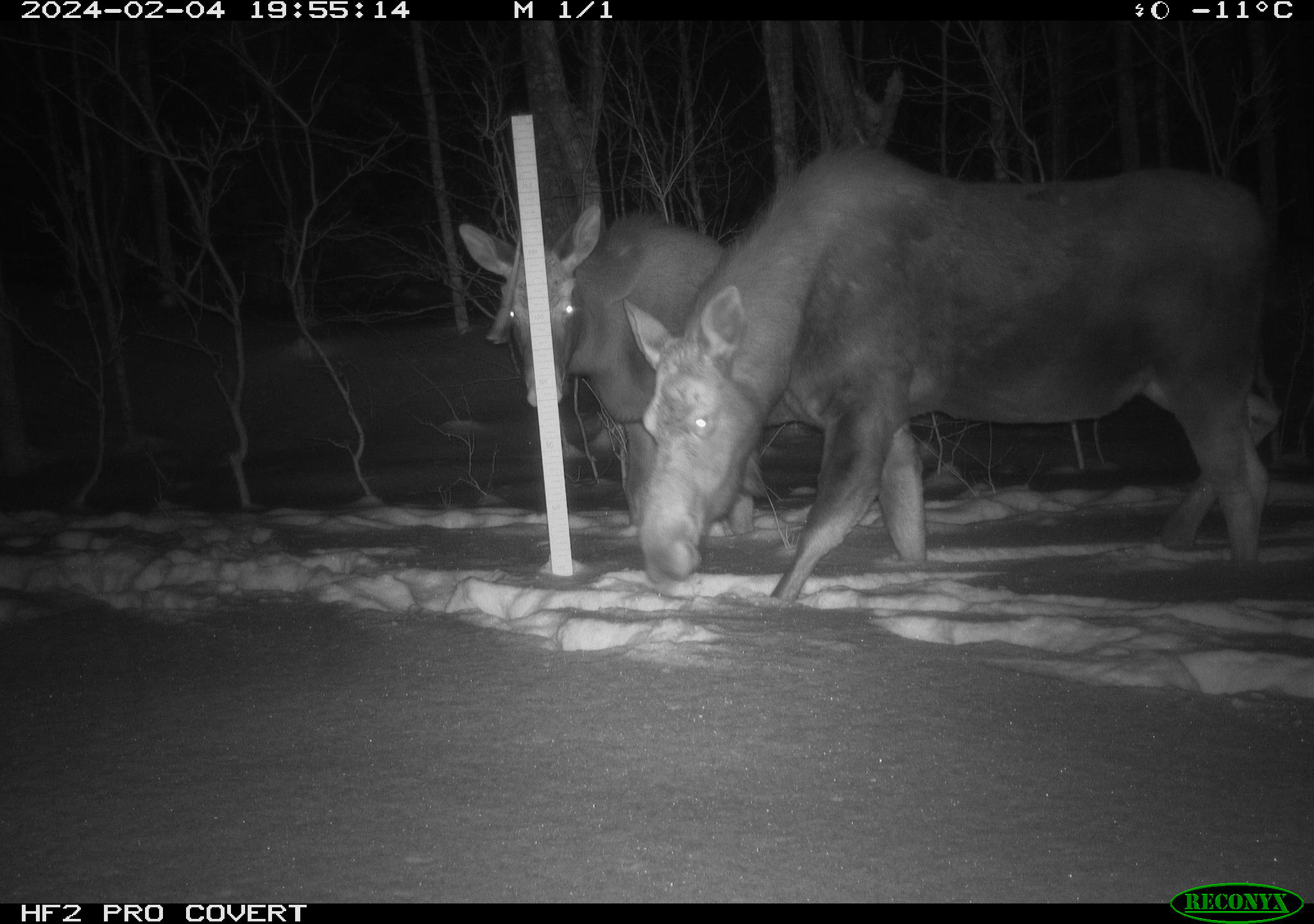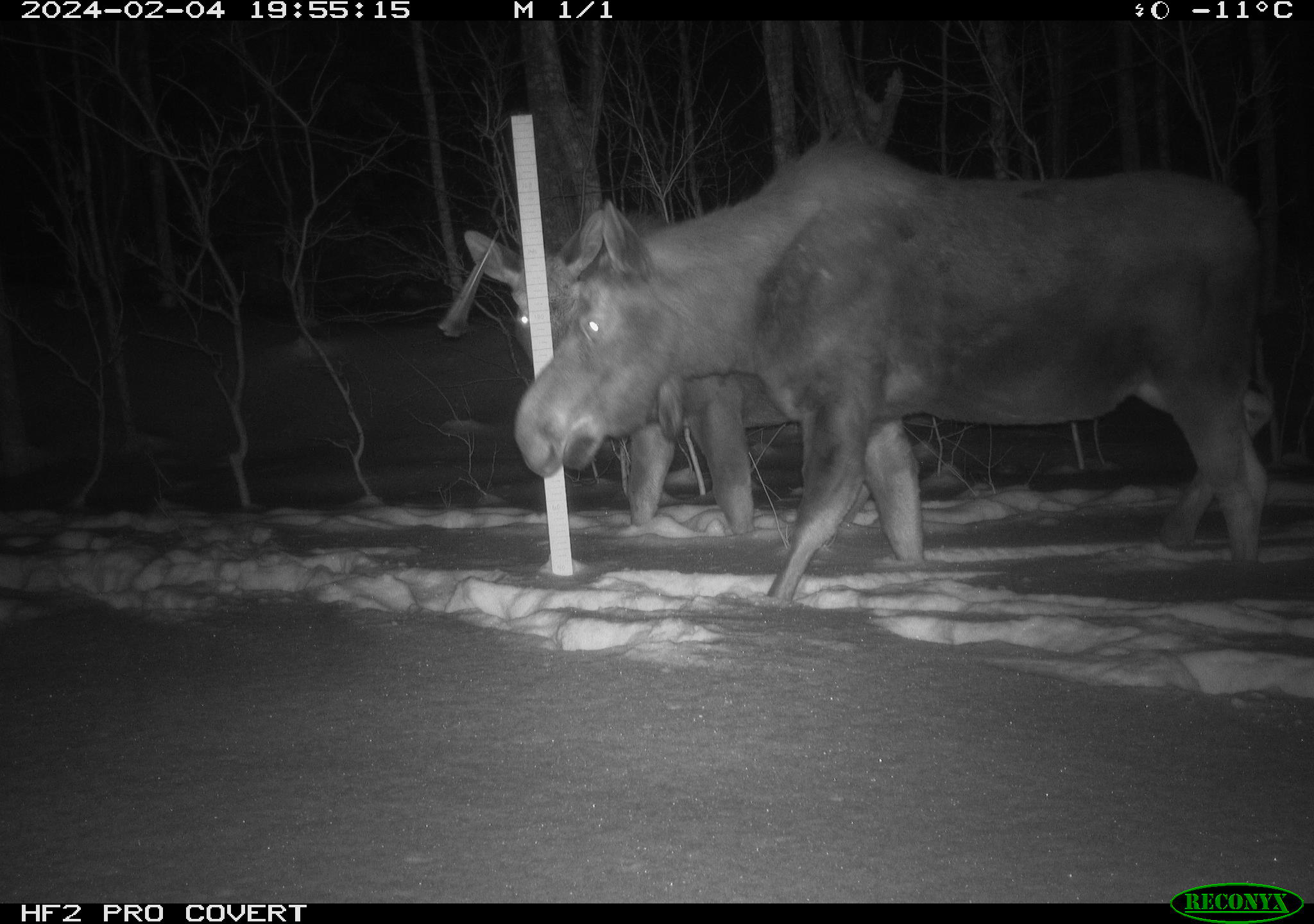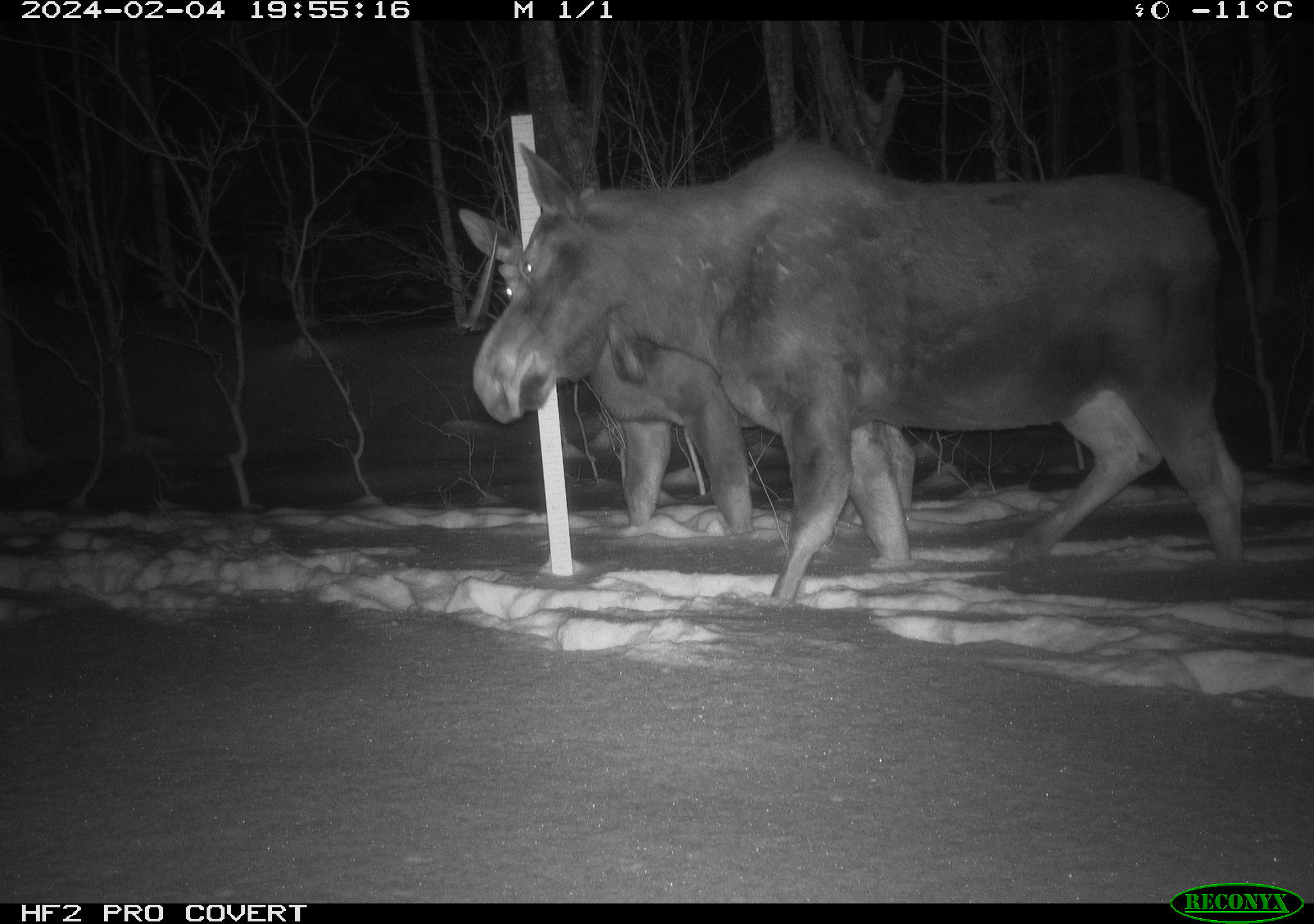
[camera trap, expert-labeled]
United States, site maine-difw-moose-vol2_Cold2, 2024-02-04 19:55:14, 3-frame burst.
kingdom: Animalia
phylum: Chordata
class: Mammalia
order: Artiodactyla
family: Cervidae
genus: Alces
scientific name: Alces alces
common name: moose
Moose (Alces alces).